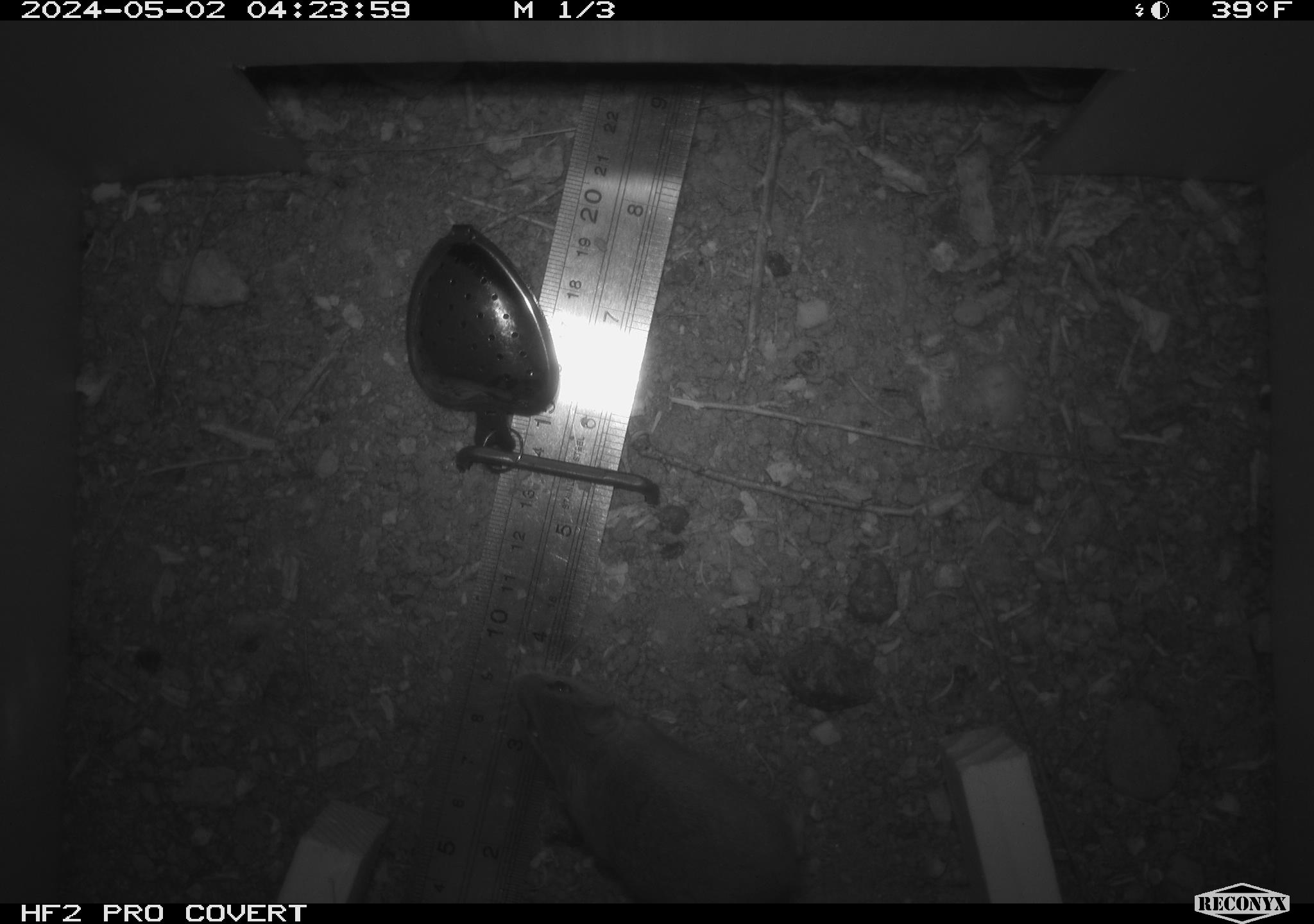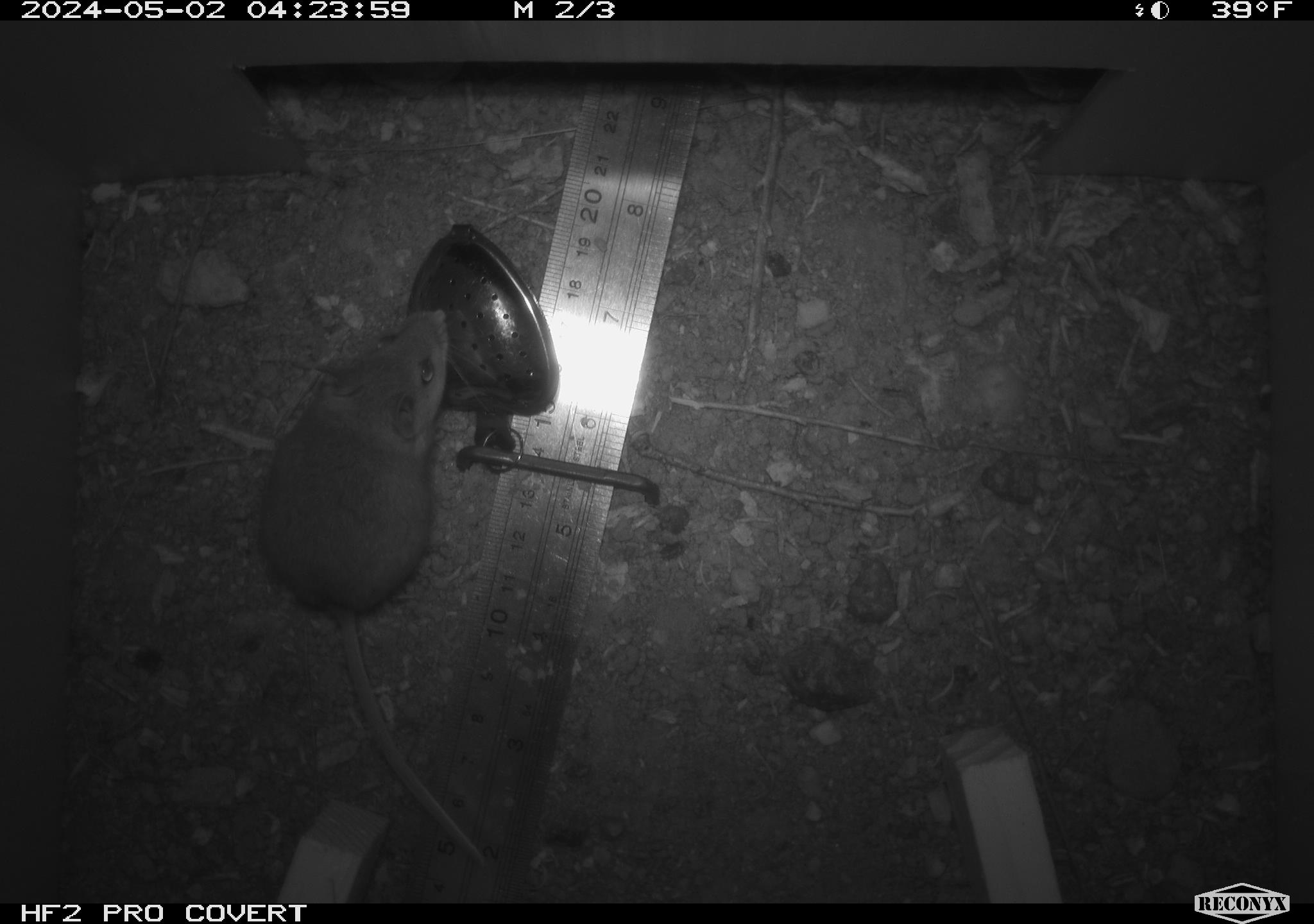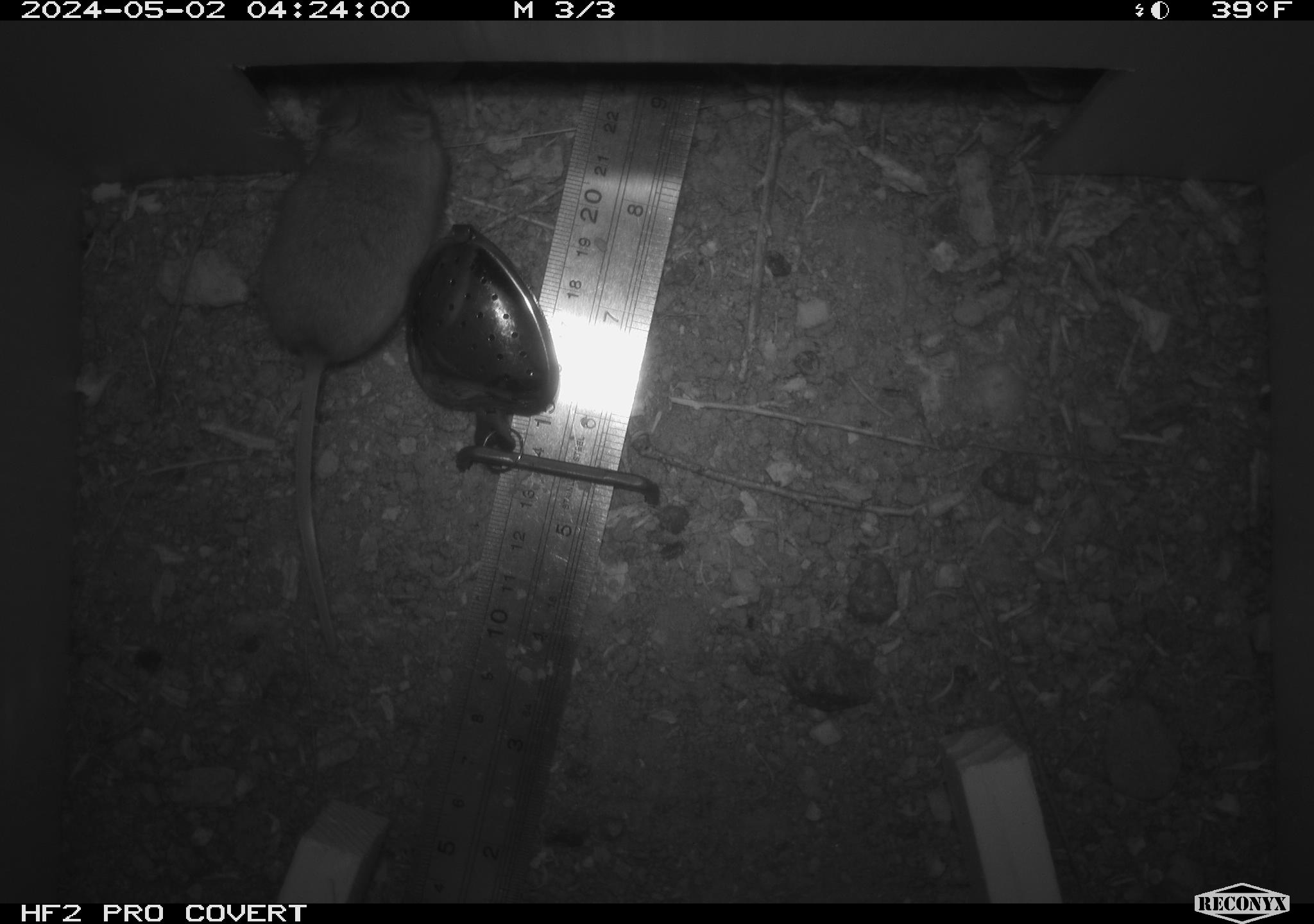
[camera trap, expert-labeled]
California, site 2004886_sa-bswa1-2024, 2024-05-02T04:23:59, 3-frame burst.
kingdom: Animalia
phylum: Chordata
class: Mammalia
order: Rodentia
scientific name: Rodentia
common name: mouse species